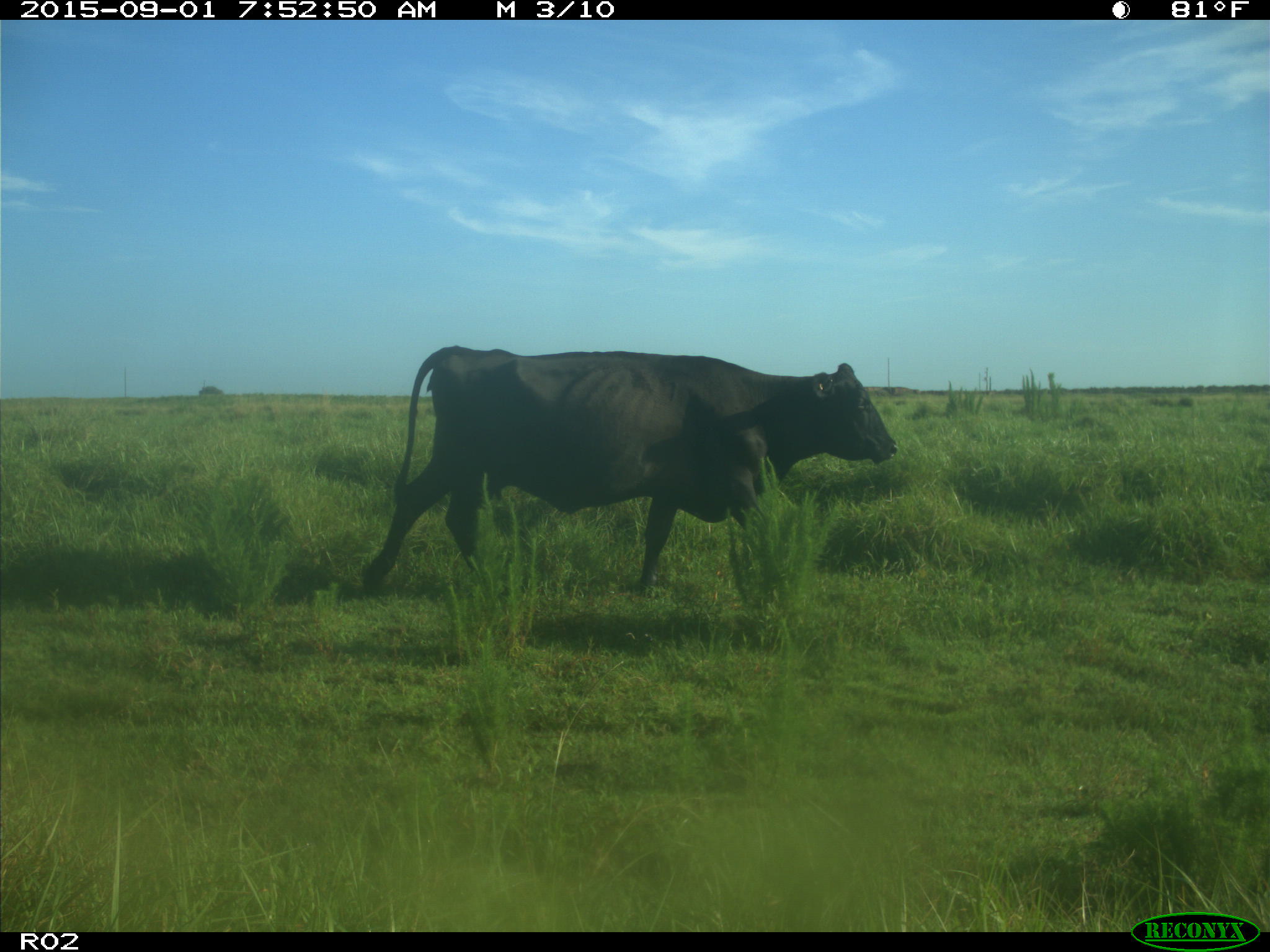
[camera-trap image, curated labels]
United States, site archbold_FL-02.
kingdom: Animalia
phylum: Chordata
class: Mammalia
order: Artiodactyla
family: Bovidae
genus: Bos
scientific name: Bos taurus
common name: domestic cow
Bos taurus (domestic cow).